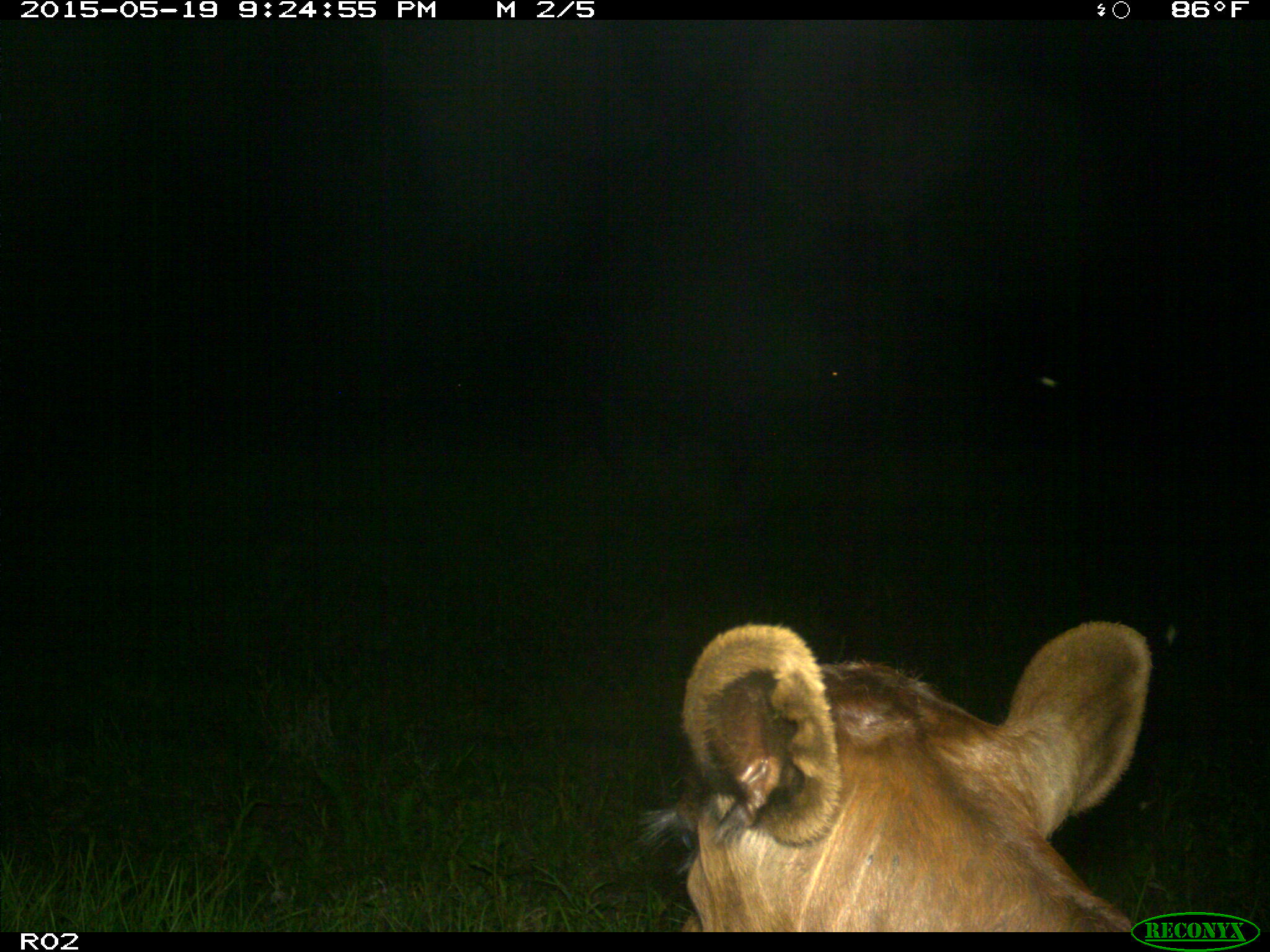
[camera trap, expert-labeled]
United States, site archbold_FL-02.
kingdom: Animalia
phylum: Chordata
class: Mammalia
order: Artiodactyla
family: Bovidae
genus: Bos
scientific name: Bos taurus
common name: domestic cow